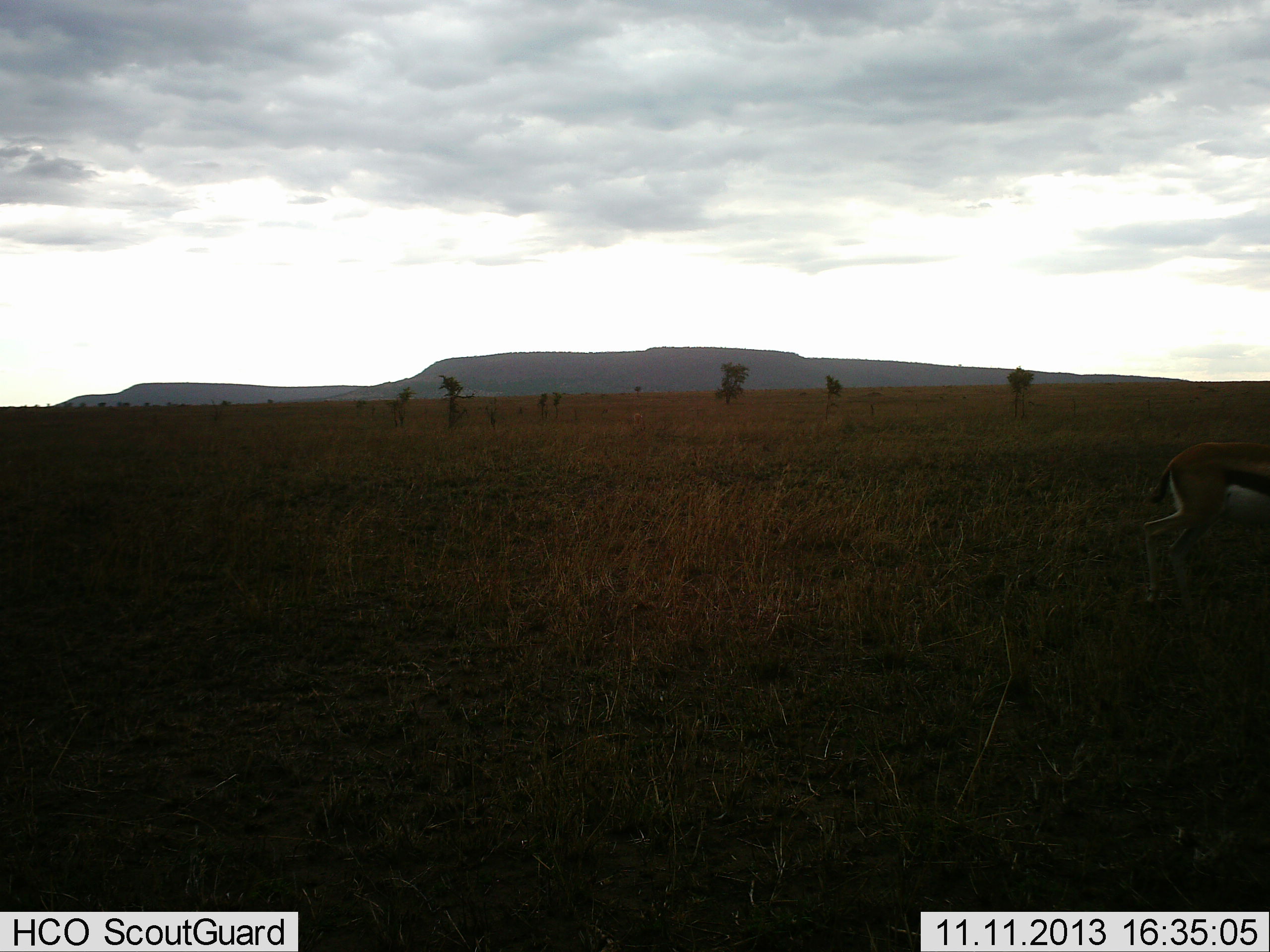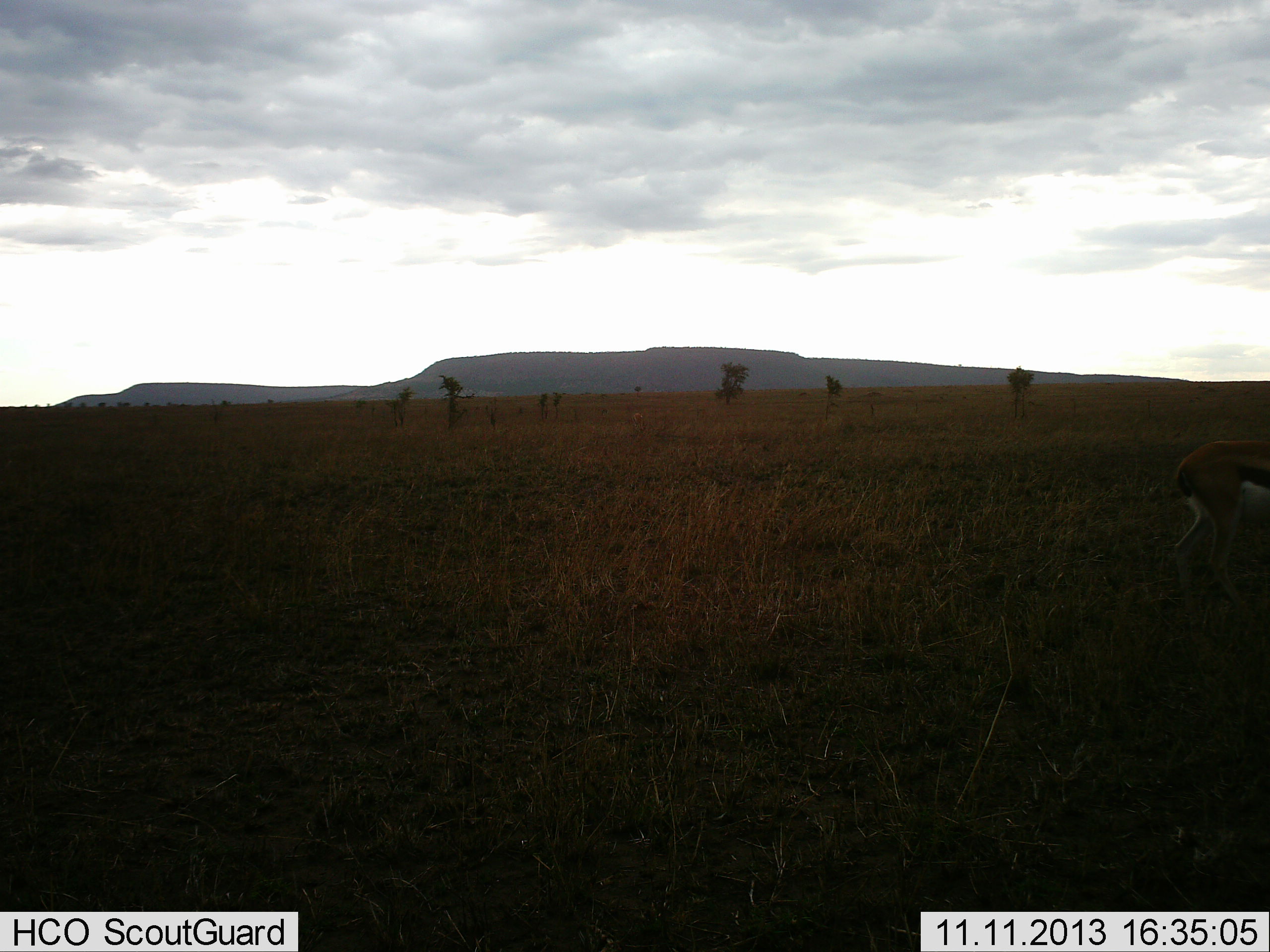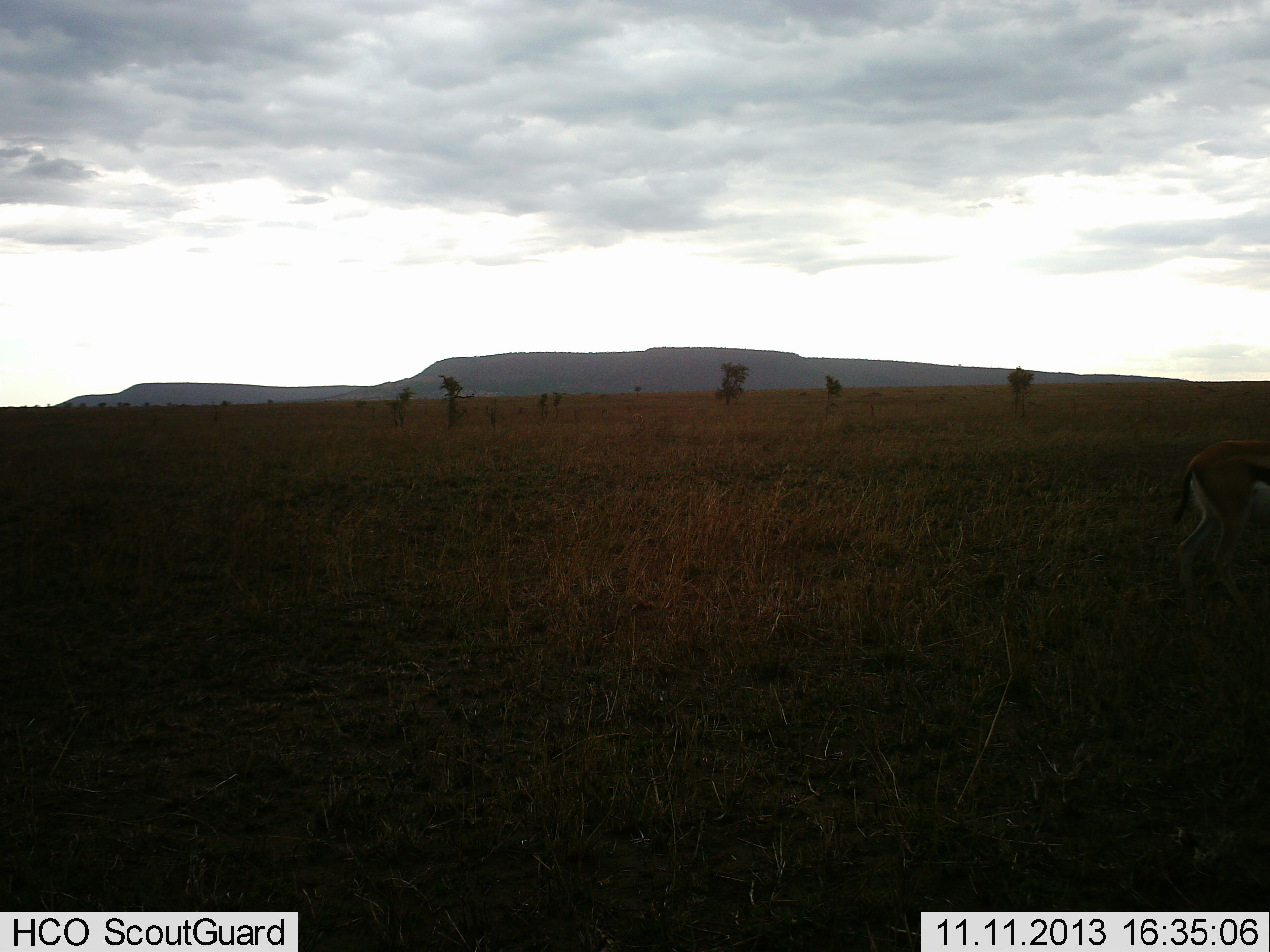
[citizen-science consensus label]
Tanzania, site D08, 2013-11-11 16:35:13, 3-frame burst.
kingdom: Animalia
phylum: Chordata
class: Mammalia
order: Artiodactyla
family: Bovidae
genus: Eudorcas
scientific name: Eudorcas thomsonii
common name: thomson's gazelle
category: gazellethomsons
Gazellethomsons (thomson's gazelle) (Eudorcas thomsonii), count 1. Behavior (volunteer vote fractions): standing 40%, resting 0%, moving 60%, interacting 0%. Young present (vote fraction): 0%. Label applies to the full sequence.